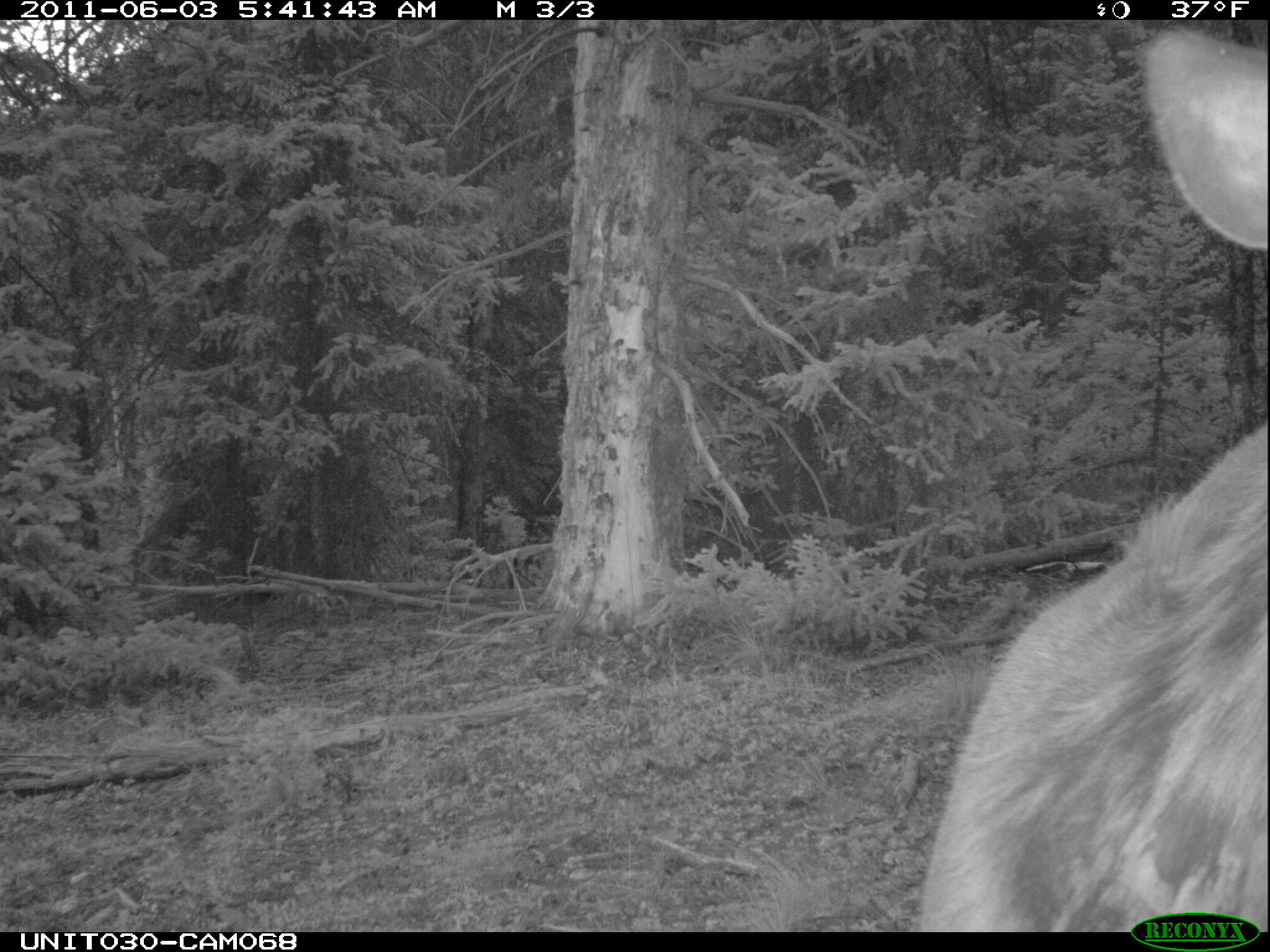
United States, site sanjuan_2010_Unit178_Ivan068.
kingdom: Animalia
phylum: Chordata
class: Mammalia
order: Artiodactyla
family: Cervidae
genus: Cervus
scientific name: Cervus elaphus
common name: red deer